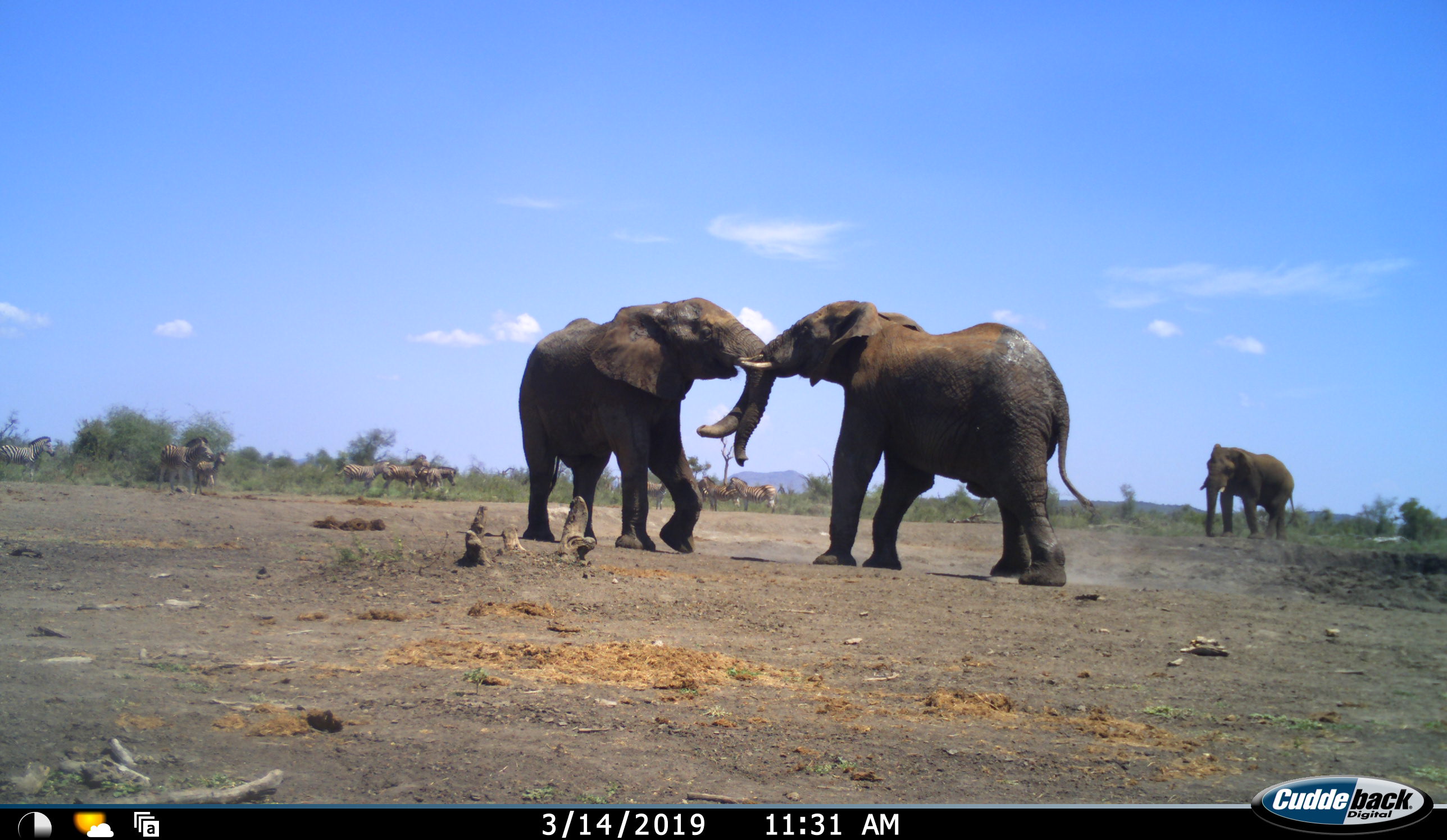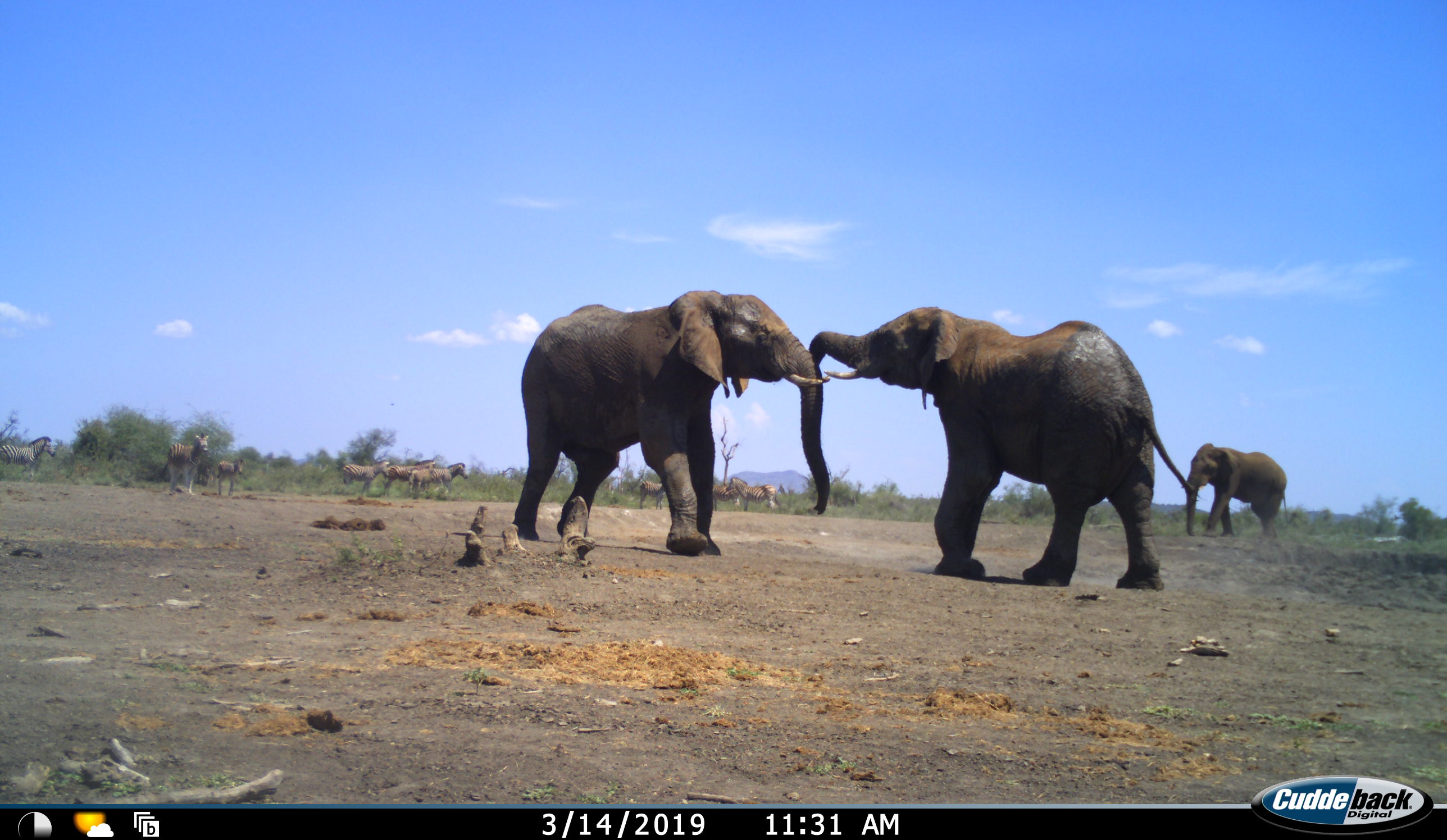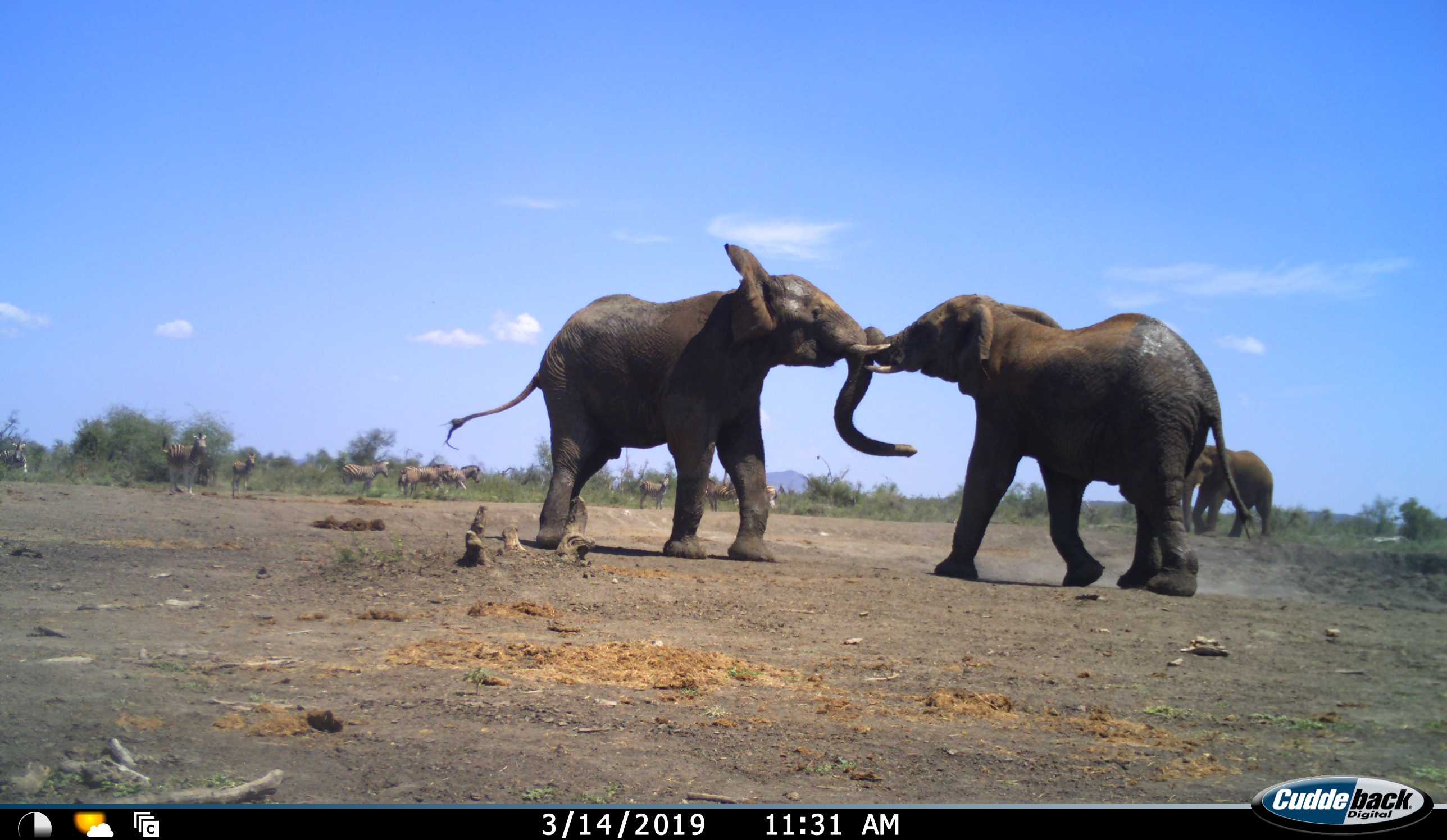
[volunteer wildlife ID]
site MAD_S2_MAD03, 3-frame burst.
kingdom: Animalia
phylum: Chordata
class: Mammalia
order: Proboscidea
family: Elephantidae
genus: Loxodonta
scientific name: Loxodonta africana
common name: african bush elephant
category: elephant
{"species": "elephant (african bush elephant) (Loxodonta africana)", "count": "3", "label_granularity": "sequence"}